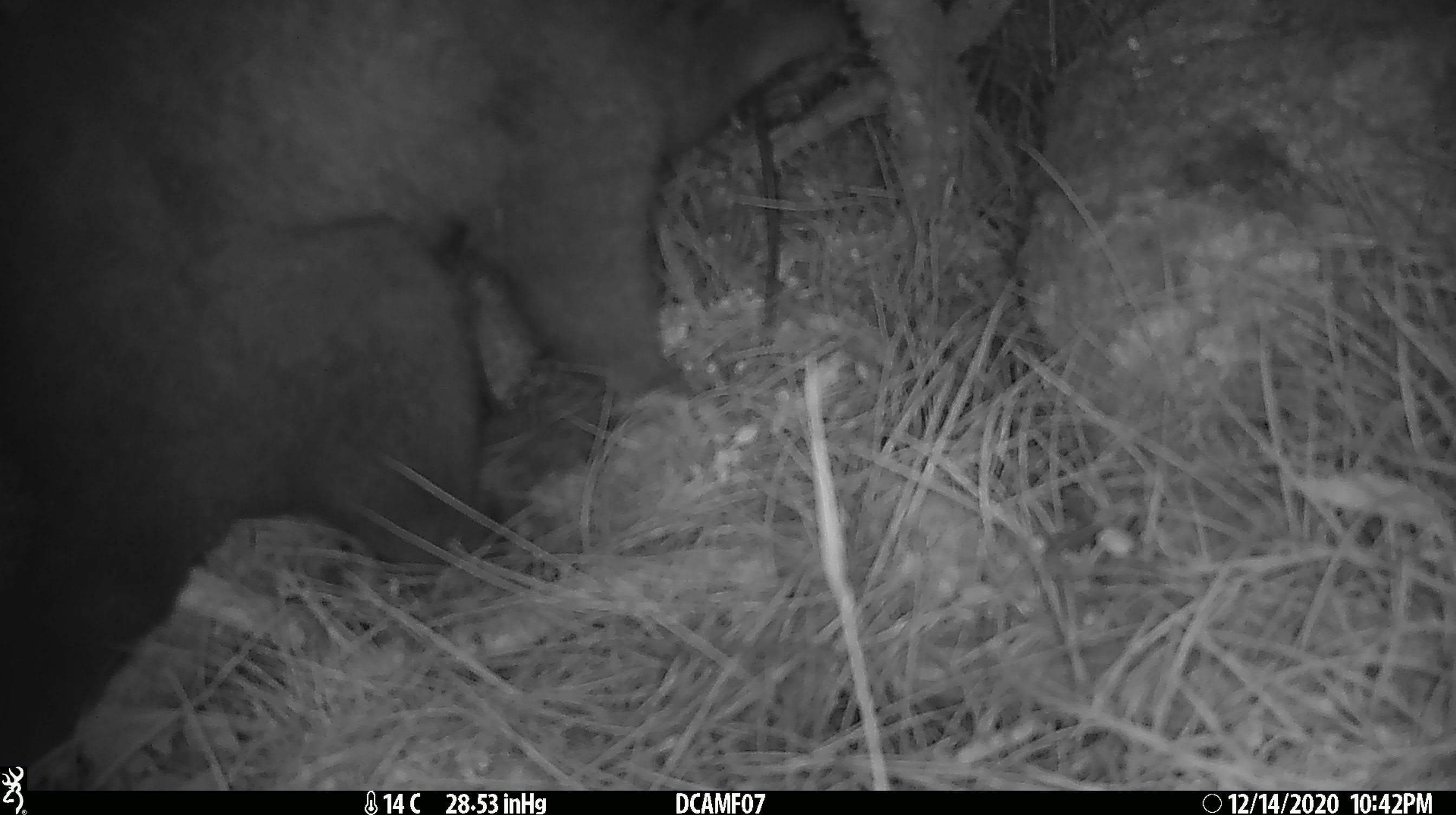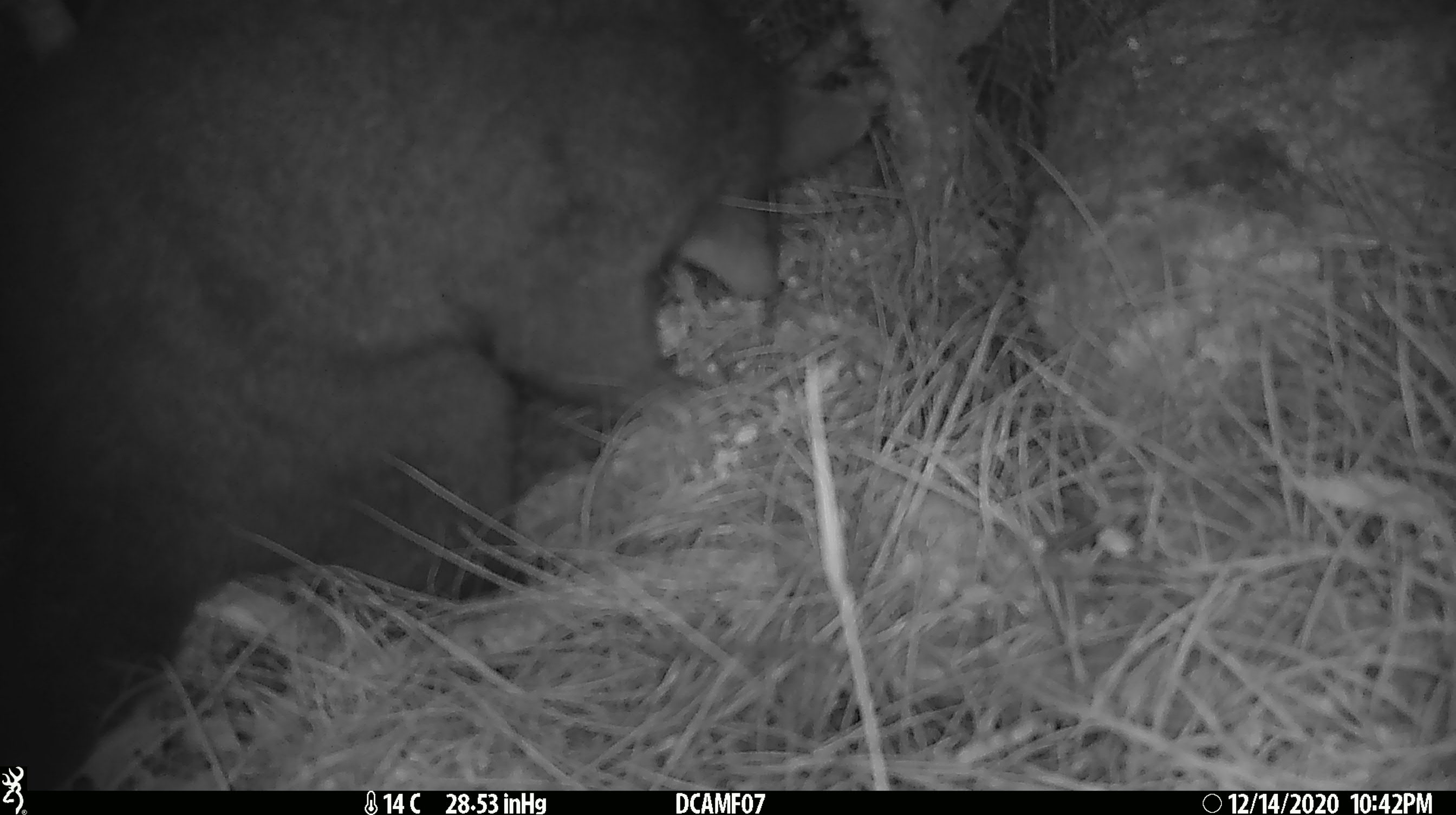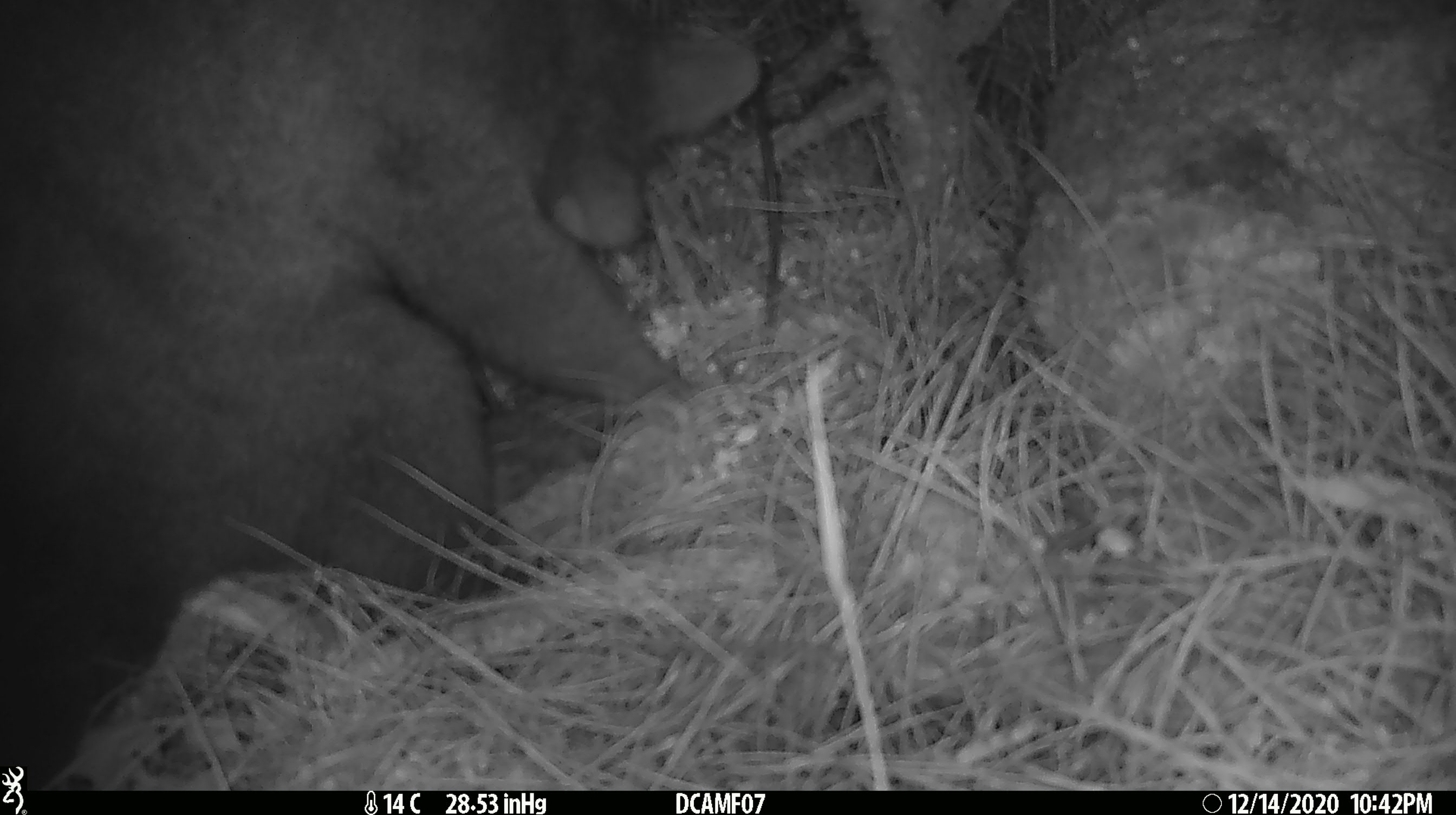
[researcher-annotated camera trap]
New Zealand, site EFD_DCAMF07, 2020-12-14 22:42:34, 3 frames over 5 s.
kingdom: Animalia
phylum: Chordata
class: Mammalia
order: Diprotodontia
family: Phalangeridae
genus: Trichosurus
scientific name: Trichosurus vulpecula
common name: common brushtail possum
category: possum